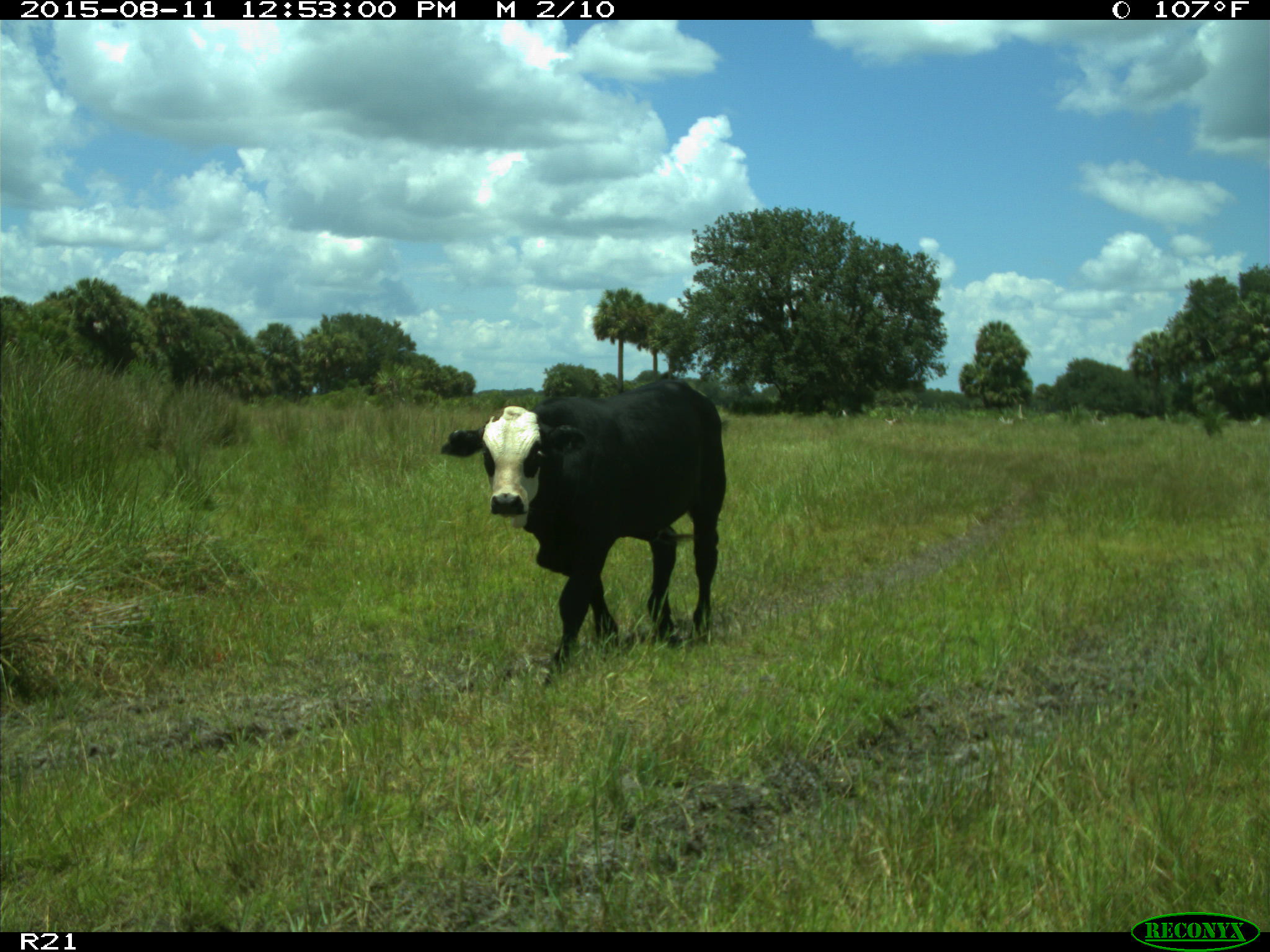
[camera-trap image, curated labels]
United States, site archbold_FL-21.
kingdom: Animalia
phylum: Chordata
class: Mammalia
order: Artiodactyla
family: Bovidae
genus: Bos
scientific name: Bos taurus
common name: domestic cow